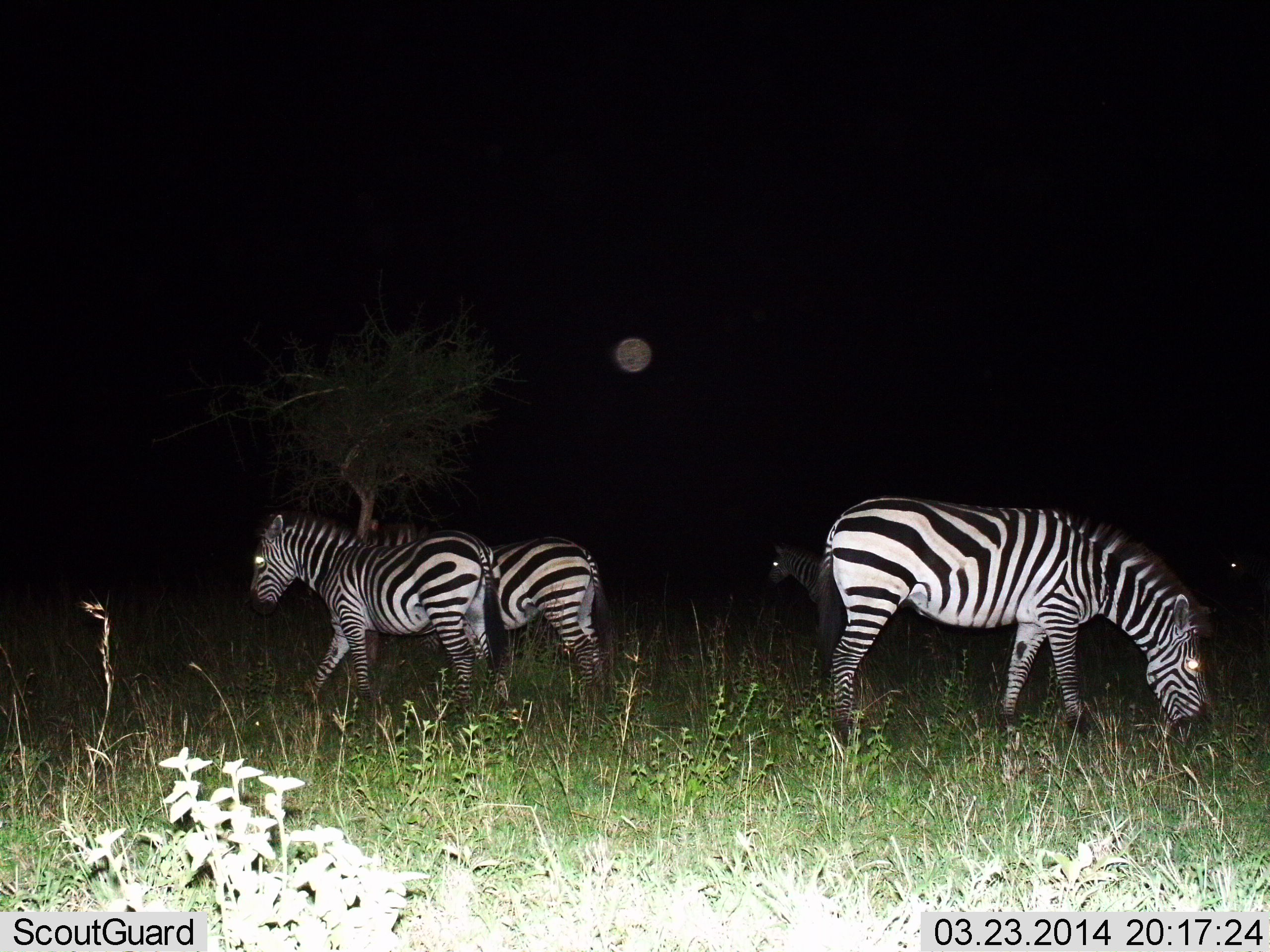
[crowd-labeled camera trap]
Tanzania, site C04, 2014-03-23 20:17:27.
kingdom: Animalia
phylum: Chordata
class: Mammalia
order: Perissodactyla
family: Equidae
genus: Equus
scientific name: Equus quagga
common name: plains zebra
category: zebra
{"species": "zebra (plains zebra) (Equus quagga)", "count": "5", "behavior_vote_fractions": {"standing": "50%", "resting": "0%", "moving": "50%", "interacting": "10%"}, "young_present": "0%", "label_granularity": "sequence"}